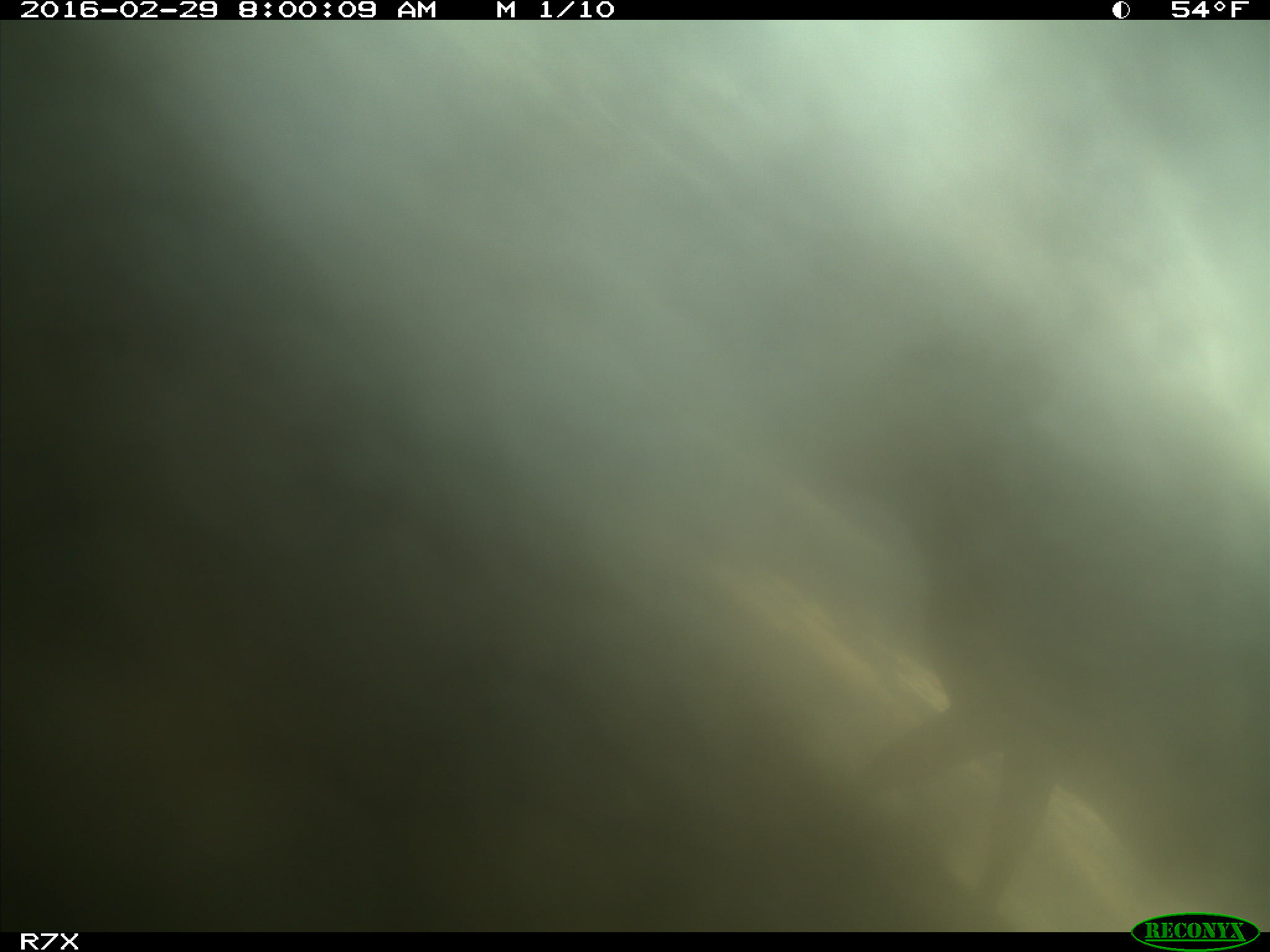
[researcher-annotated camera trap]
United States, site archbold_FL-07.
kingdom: Animalia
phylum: Chordata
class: Mammalia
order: Artiodactyla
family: Bovidae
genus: Bos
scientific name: Bos taurus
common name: domestic cow